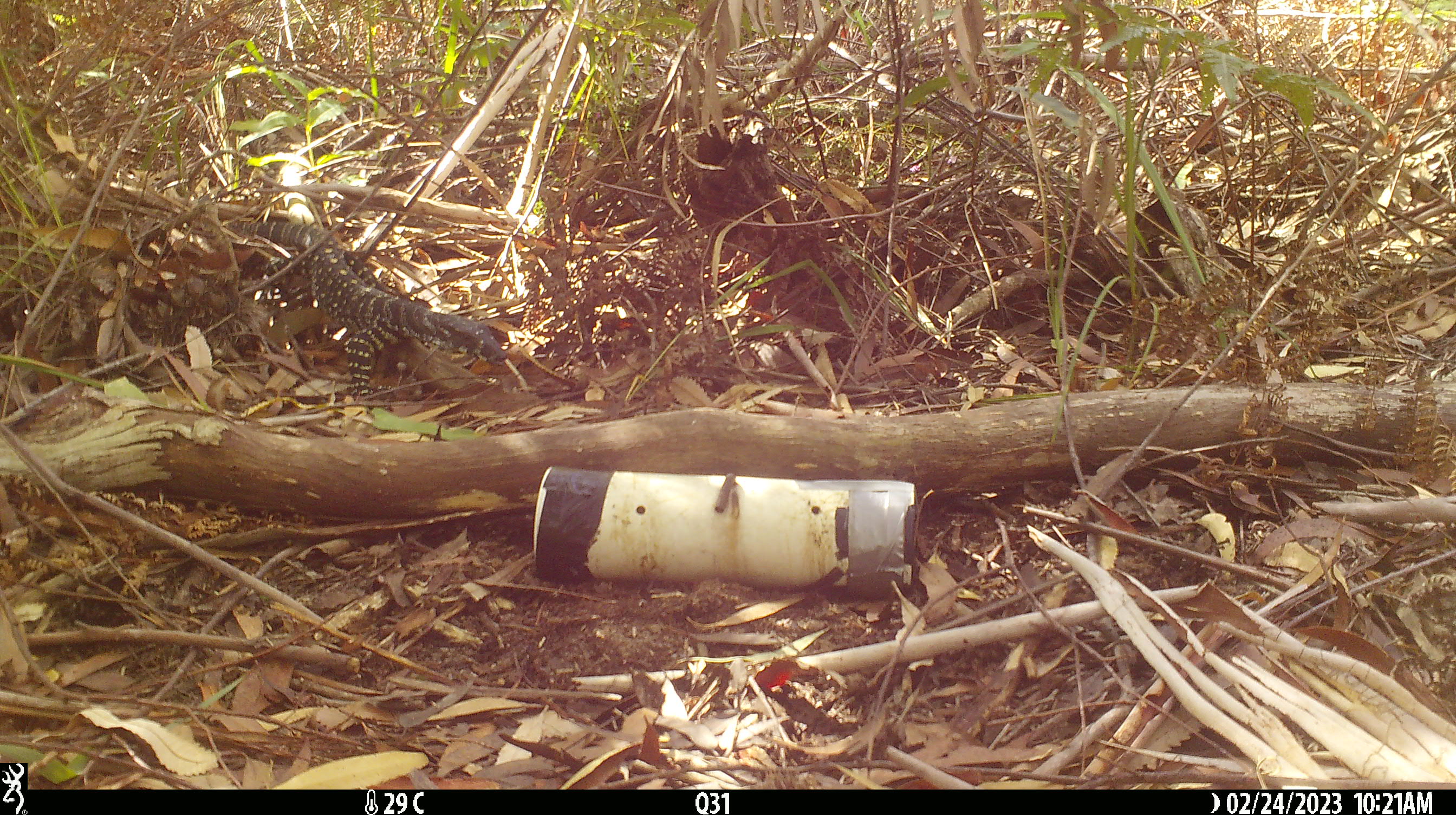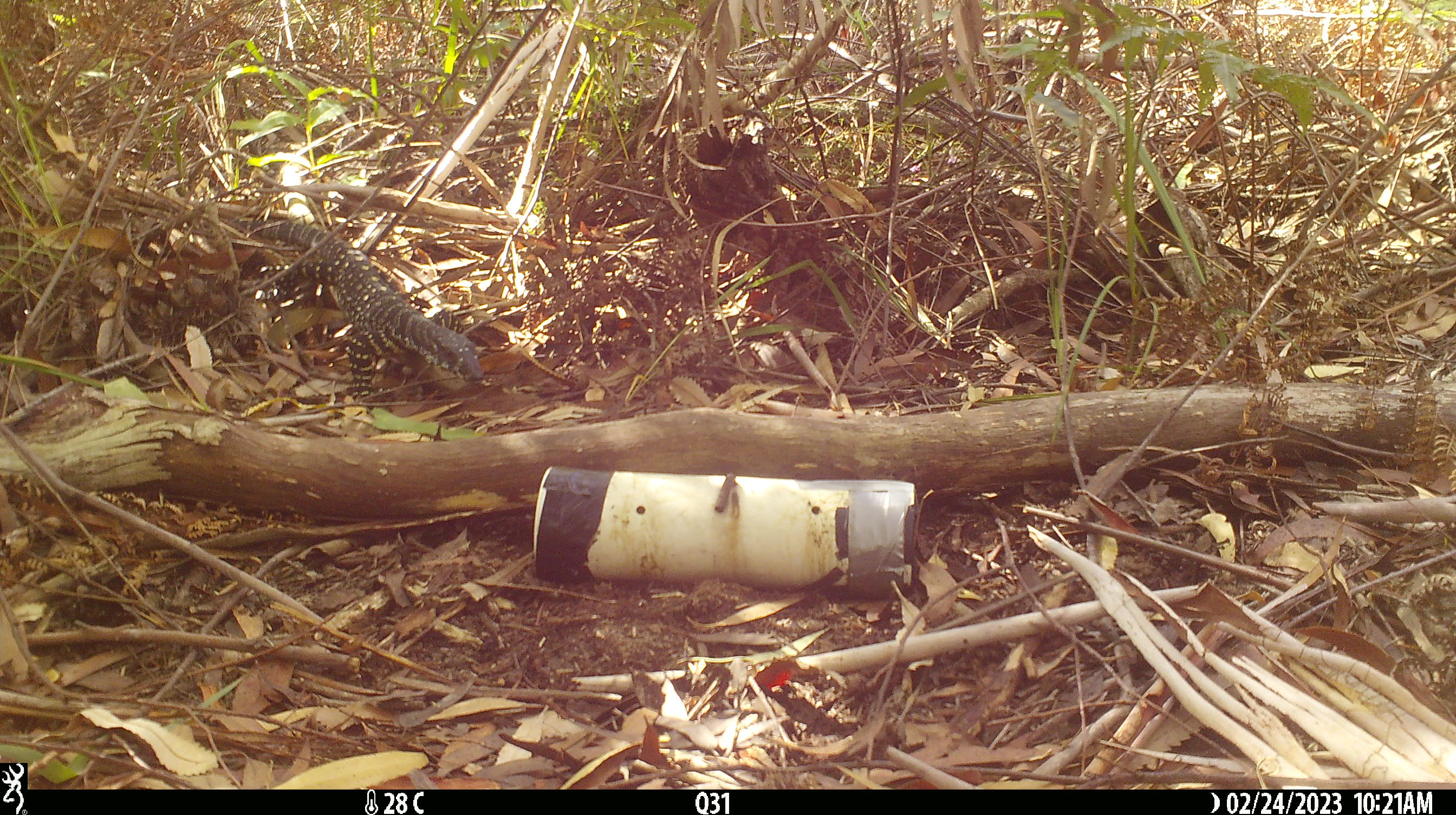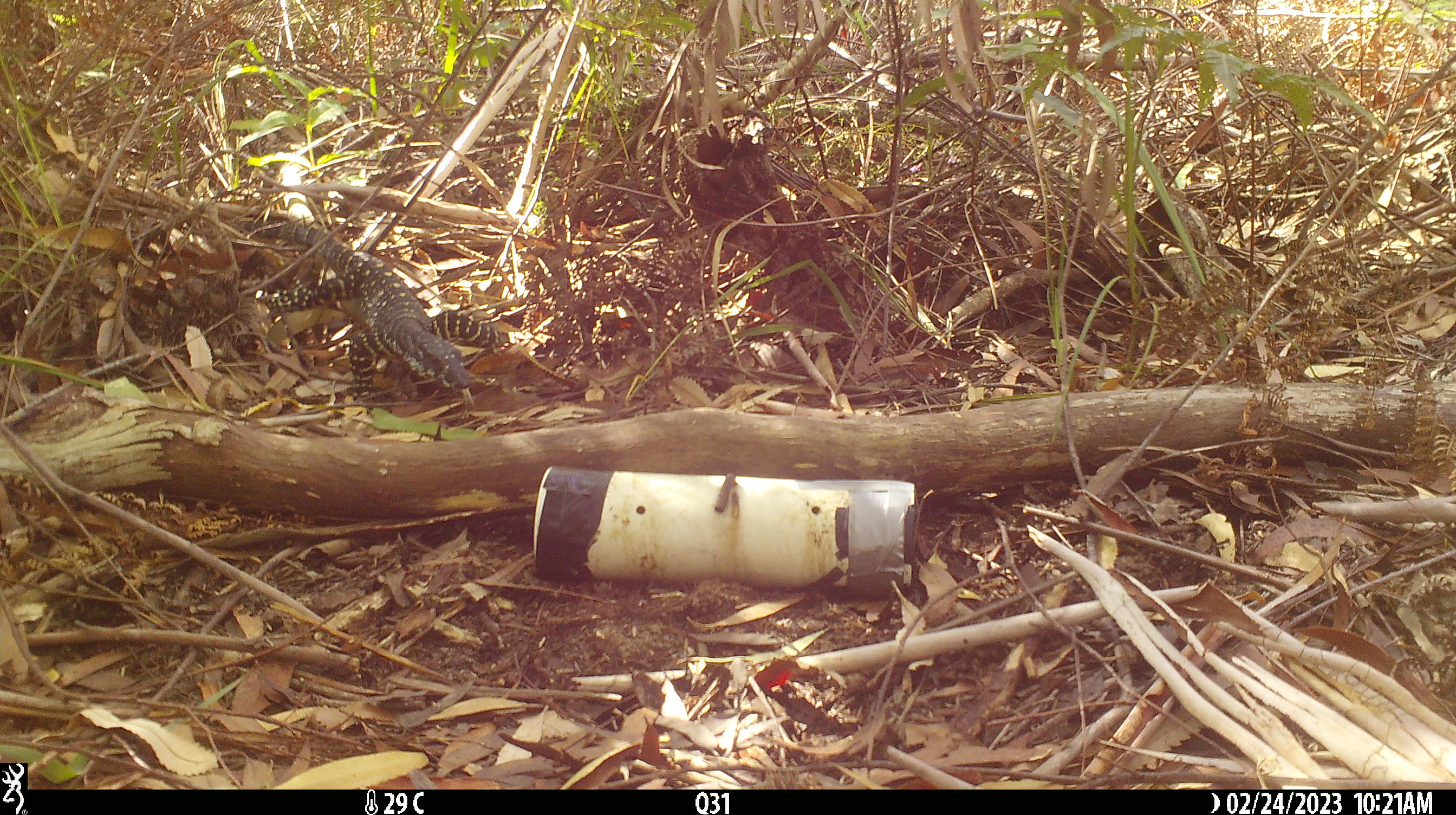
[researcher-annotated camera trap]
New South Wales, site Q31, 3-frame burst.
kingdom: Animalia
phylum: Chordata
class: Reptilia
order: Squamata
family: Varanidae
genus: Varanus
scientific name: Varanus varius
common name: lace monitor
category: goanna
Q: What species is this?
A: Goanna (lace monitor) (Varanus varius).